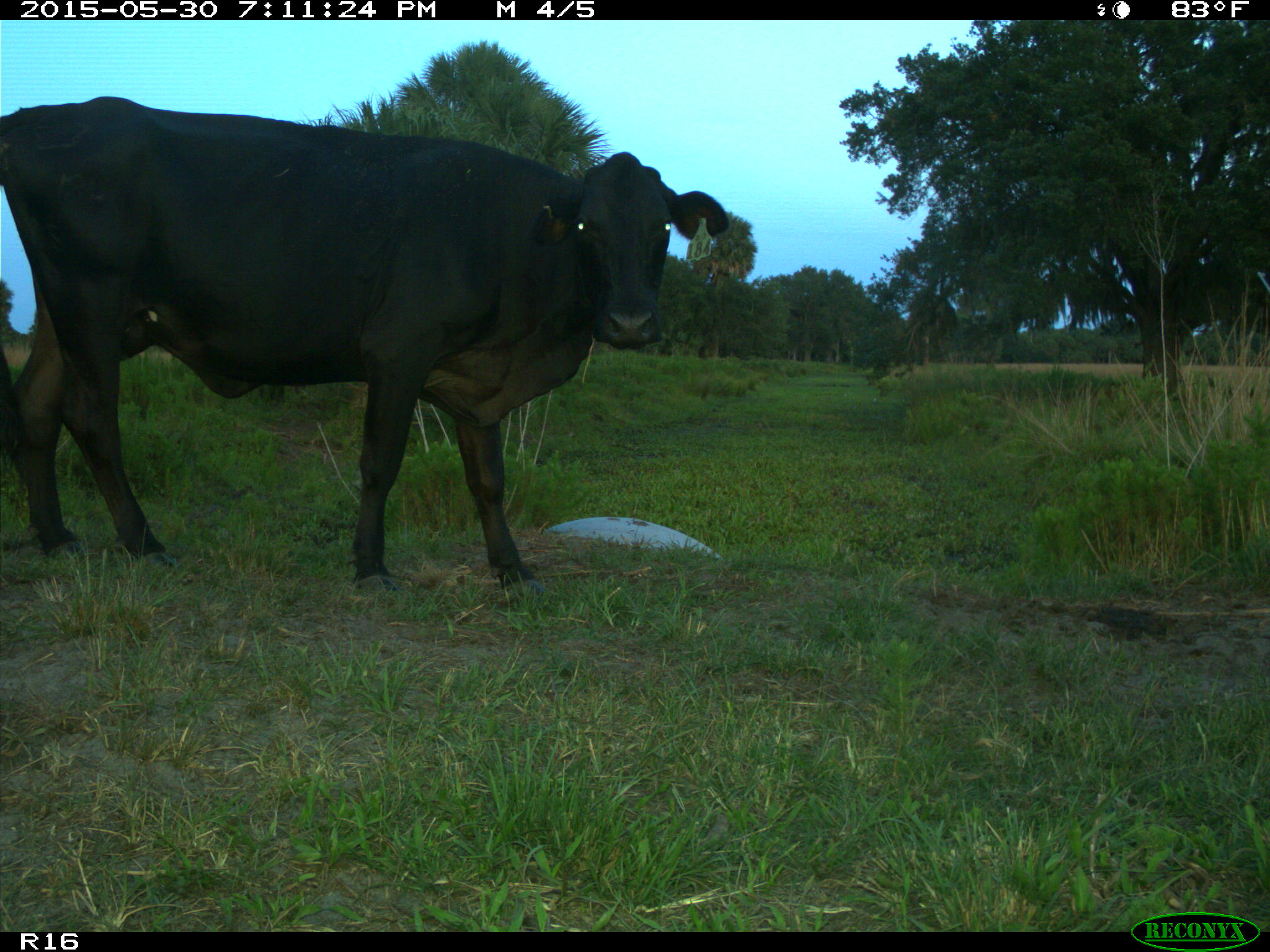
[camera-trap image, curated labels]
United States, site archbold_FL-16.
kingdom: Animalia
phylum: Chordata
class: Mammalia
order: Artiodactyla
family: Bovidae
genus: Bos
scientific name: Bos taurus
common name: domestic cow